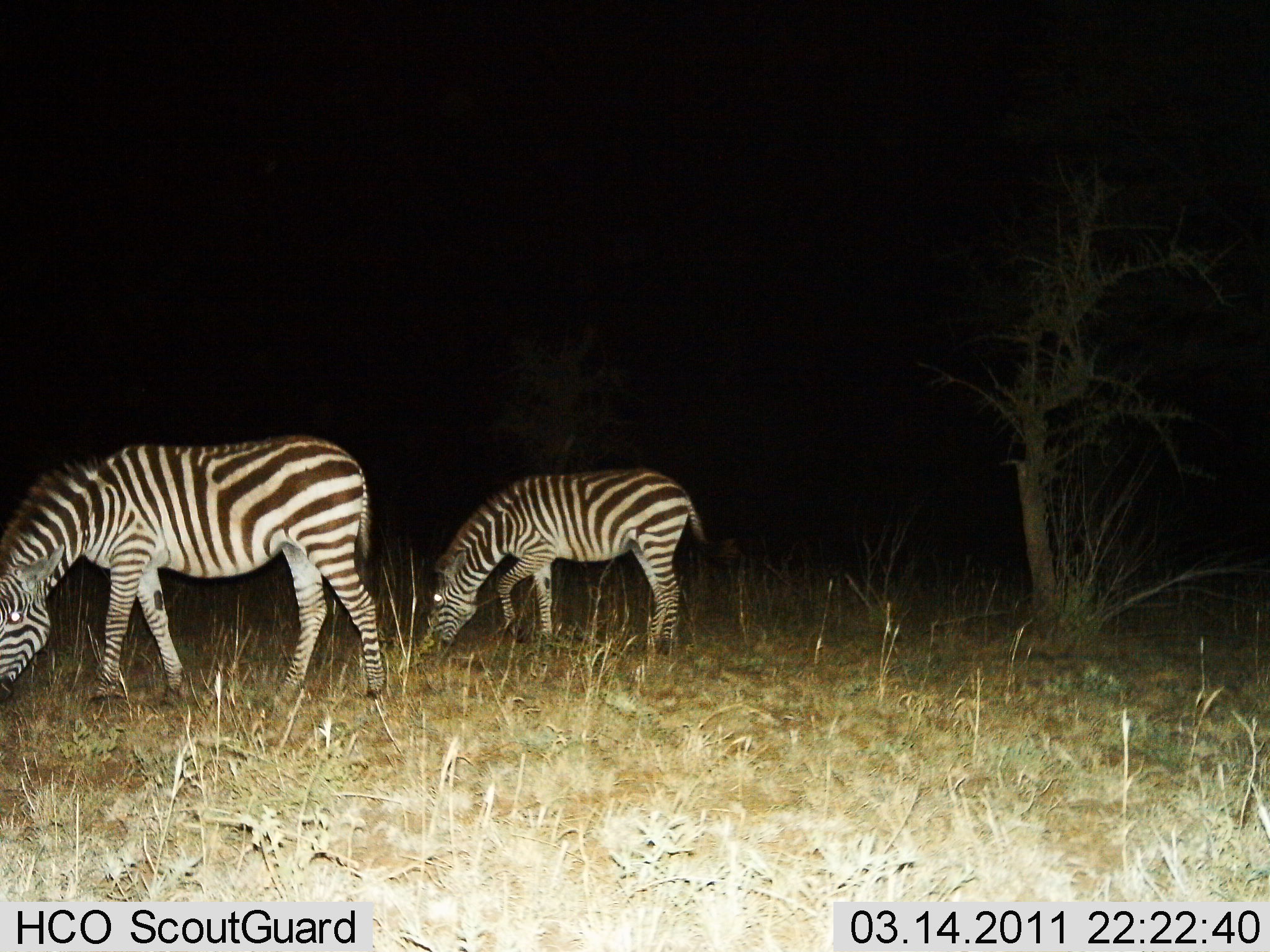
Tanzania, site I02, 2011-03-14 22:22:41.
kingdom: Animalia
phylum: Chordata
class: Mammalia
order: Perissodactyla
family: Equidae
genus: Equus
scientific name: Equus quagga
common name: plains zebra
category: zebra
Zebra (plains zebra) (Equus quagga), count 2. Behavior (volunteer vote fractions): standing 8%, resting 0%, moving 0%, interacting 0%. Young present (vote fraction): 8%. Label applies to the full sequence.